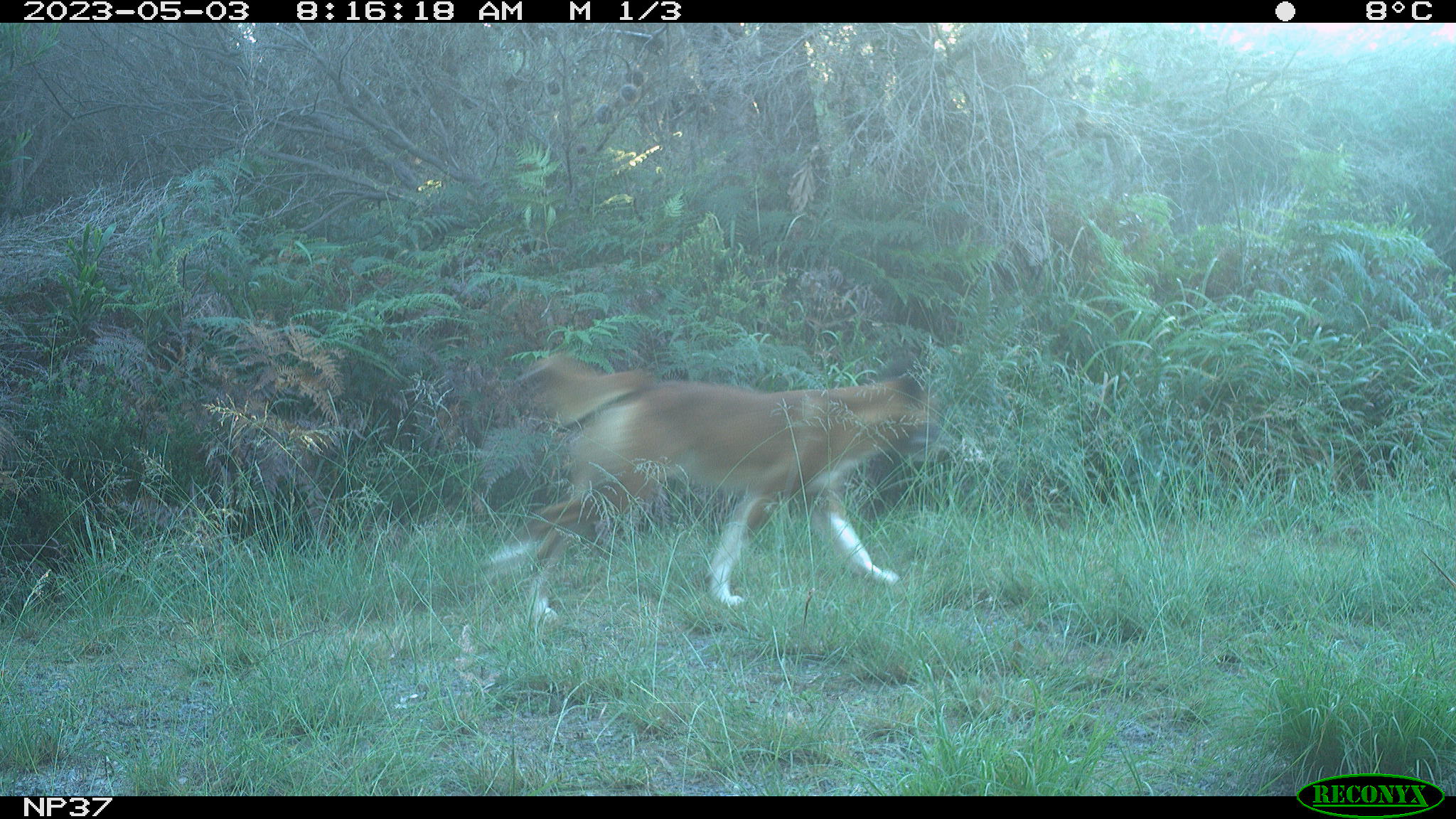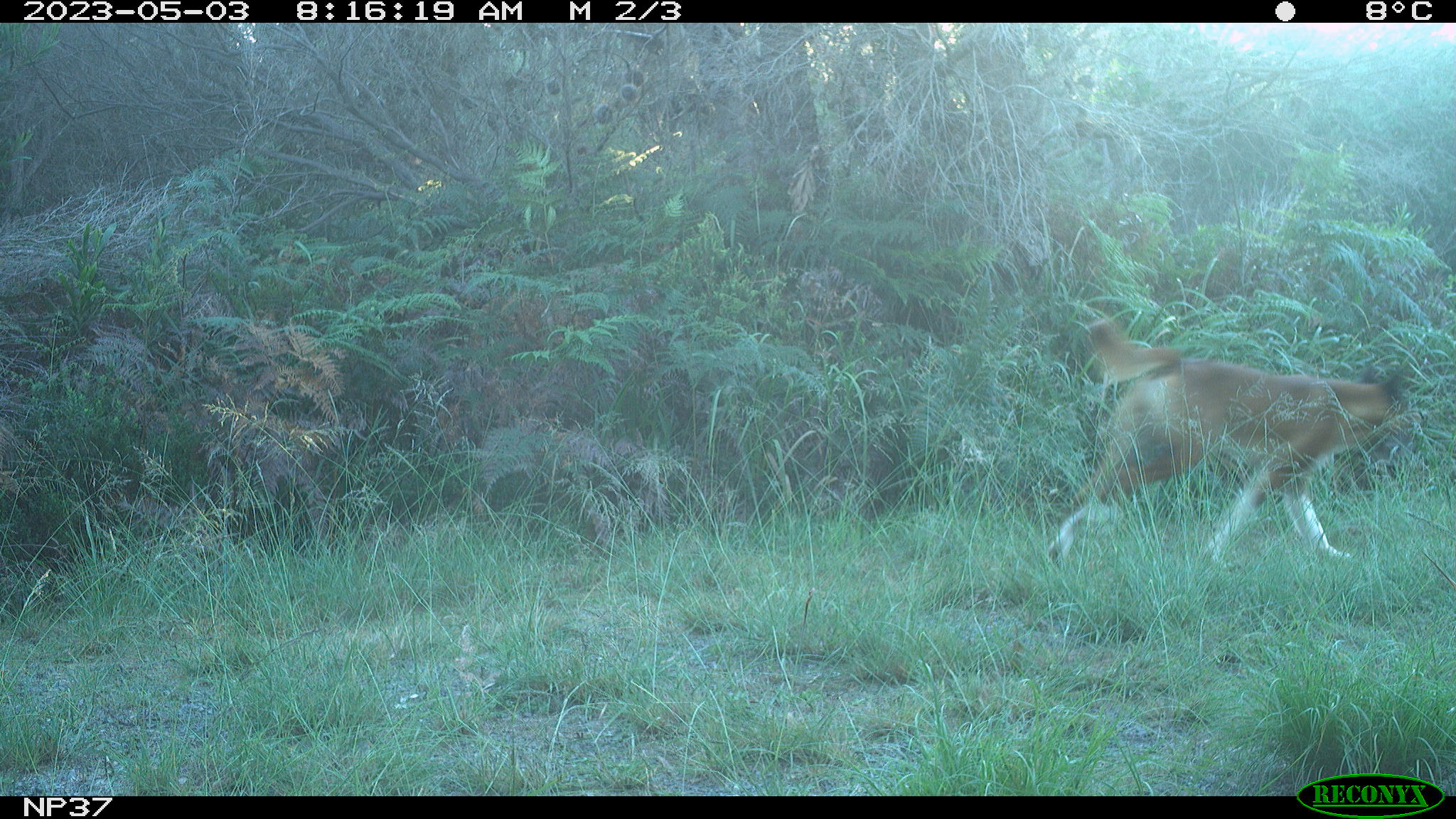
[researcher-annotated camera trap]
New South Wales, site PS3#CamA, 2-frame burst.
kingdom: Animalia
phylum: Chordata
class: Mammalia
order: Carnivora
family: Canidae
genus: Canis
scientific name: Canis familiaris dingo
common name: dingo